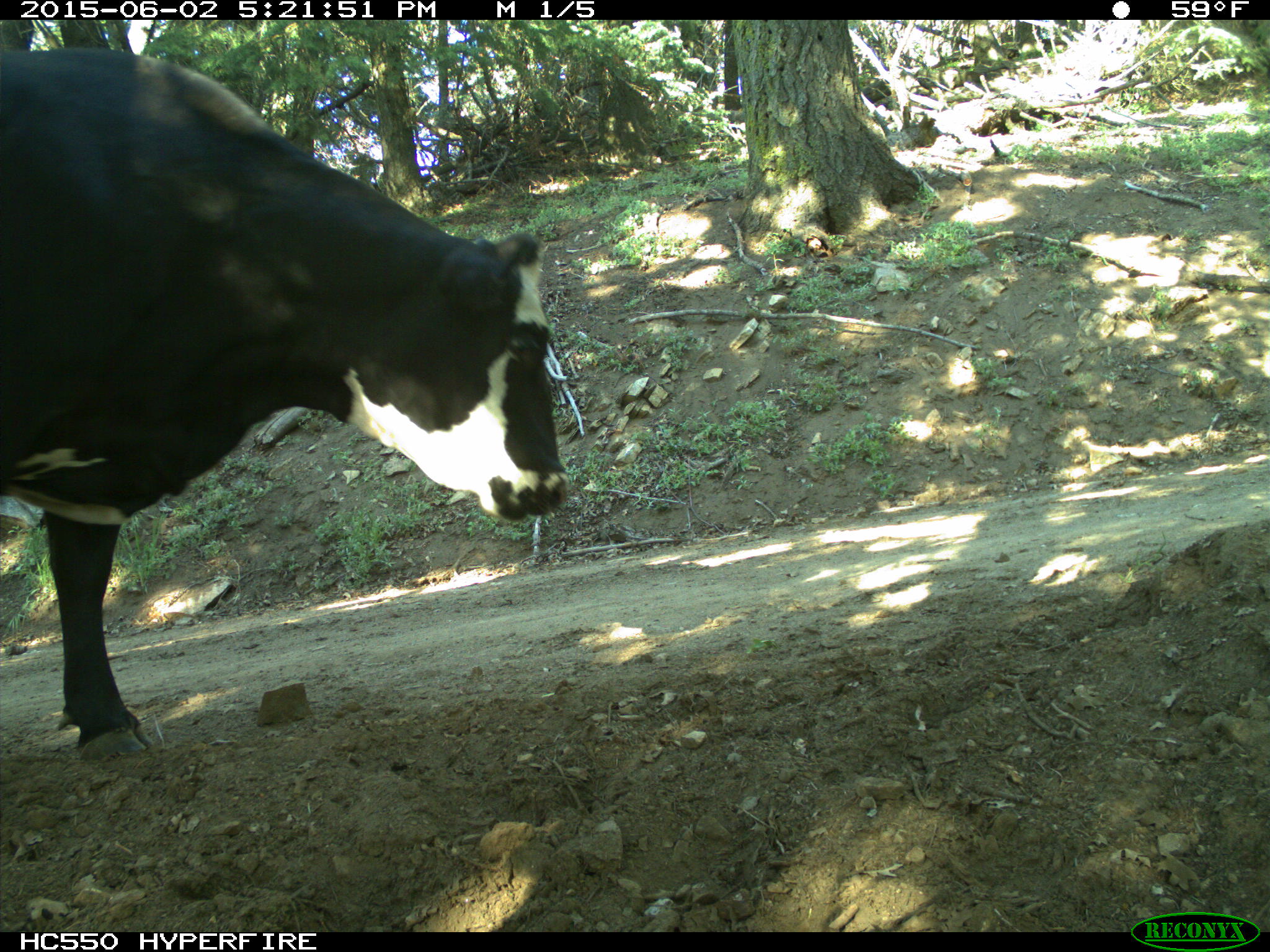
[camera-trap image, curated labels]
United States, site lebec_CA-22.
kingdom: Animalia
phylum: Chordata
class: Mammalia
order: Artiodactyla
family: Bovidae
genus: Bos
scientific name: Bos taurus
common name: domestic cow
Bos taurus (domestic cow).